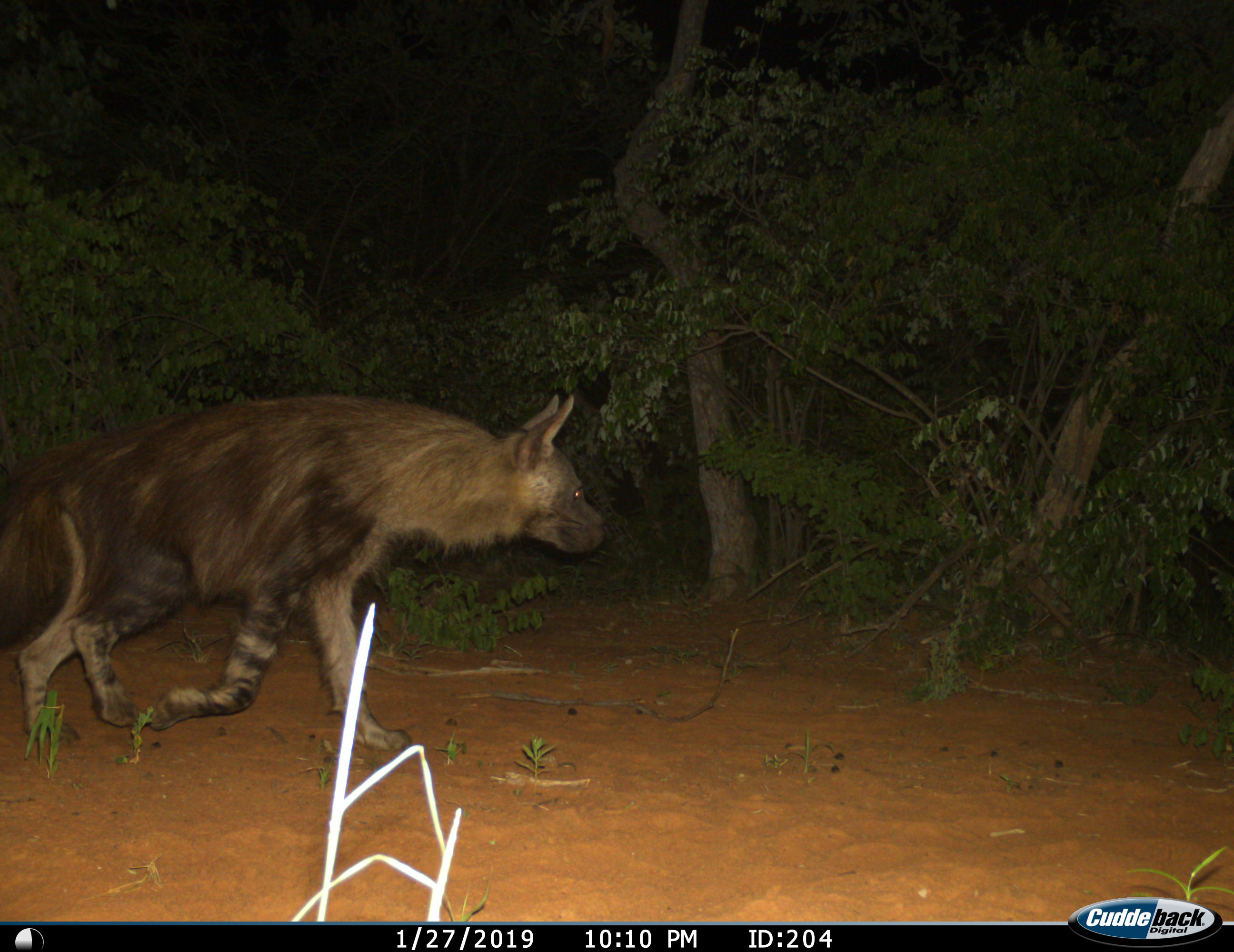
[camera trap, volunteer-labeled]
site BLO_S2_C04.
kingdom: Animalia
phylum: Chordata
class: Mammalia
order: Carnivora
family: Hyaenidae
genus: Parahyaena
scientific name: Parahyaena brunnea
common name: brown hyena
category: hyenabrown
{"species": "hyenabrown (brown hyena) (Parahyaena brunnea)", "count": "1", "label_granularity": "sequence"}